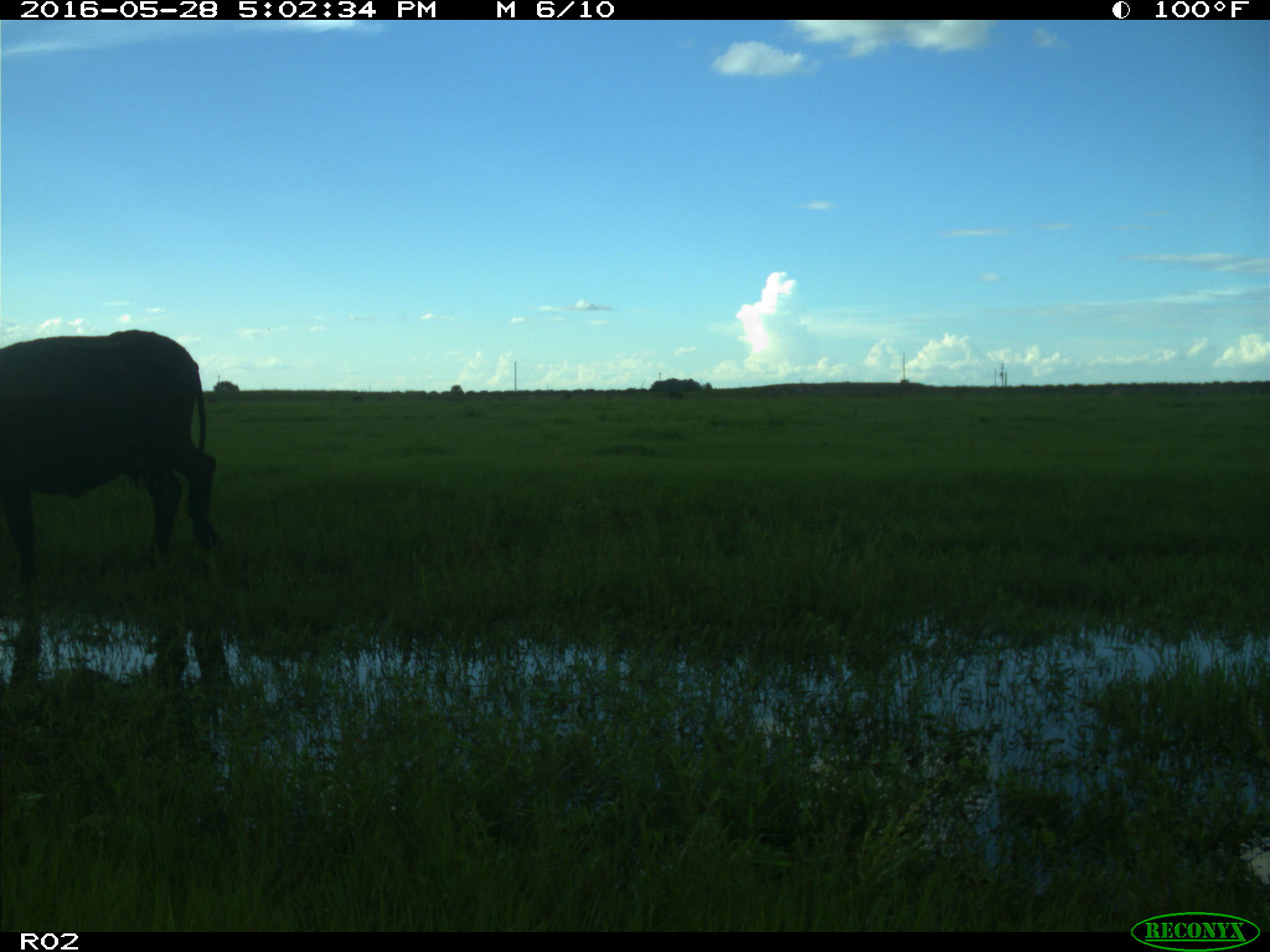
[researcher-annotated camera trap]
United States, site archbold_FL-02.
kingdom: Animalia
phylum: Chordata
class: Mammalia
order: Artiodactyla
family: Bovidae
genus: Bos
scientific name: Bos taurus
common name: domestic cow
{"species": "Bos taurus (domestic cow)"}